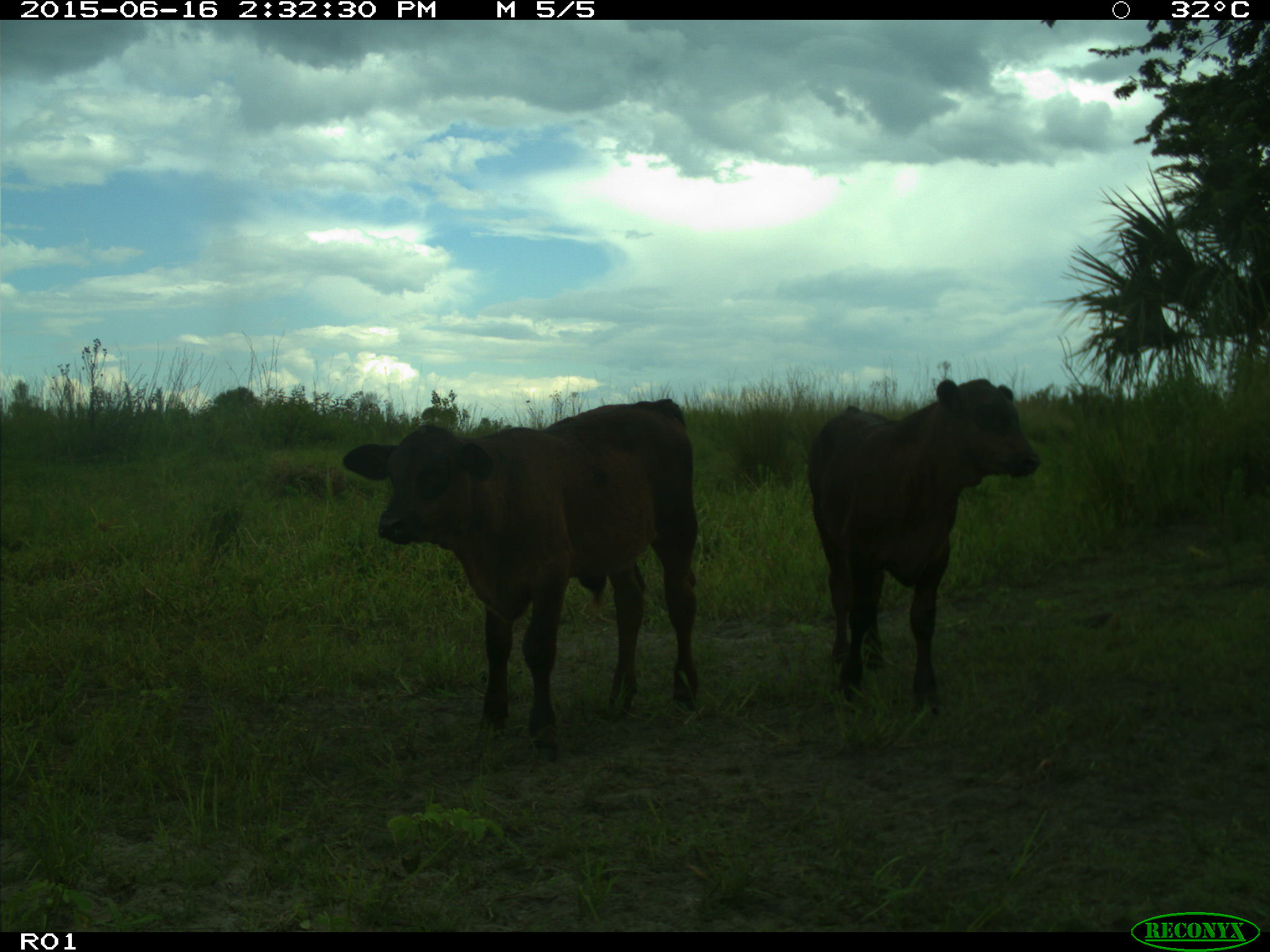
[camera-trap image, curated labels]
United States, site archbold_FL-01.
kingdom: Animalia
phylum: Chordata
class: Mammalia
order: Artiodactyla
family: Bovidae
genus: Bos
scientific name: Bos taurus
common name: domestic cow